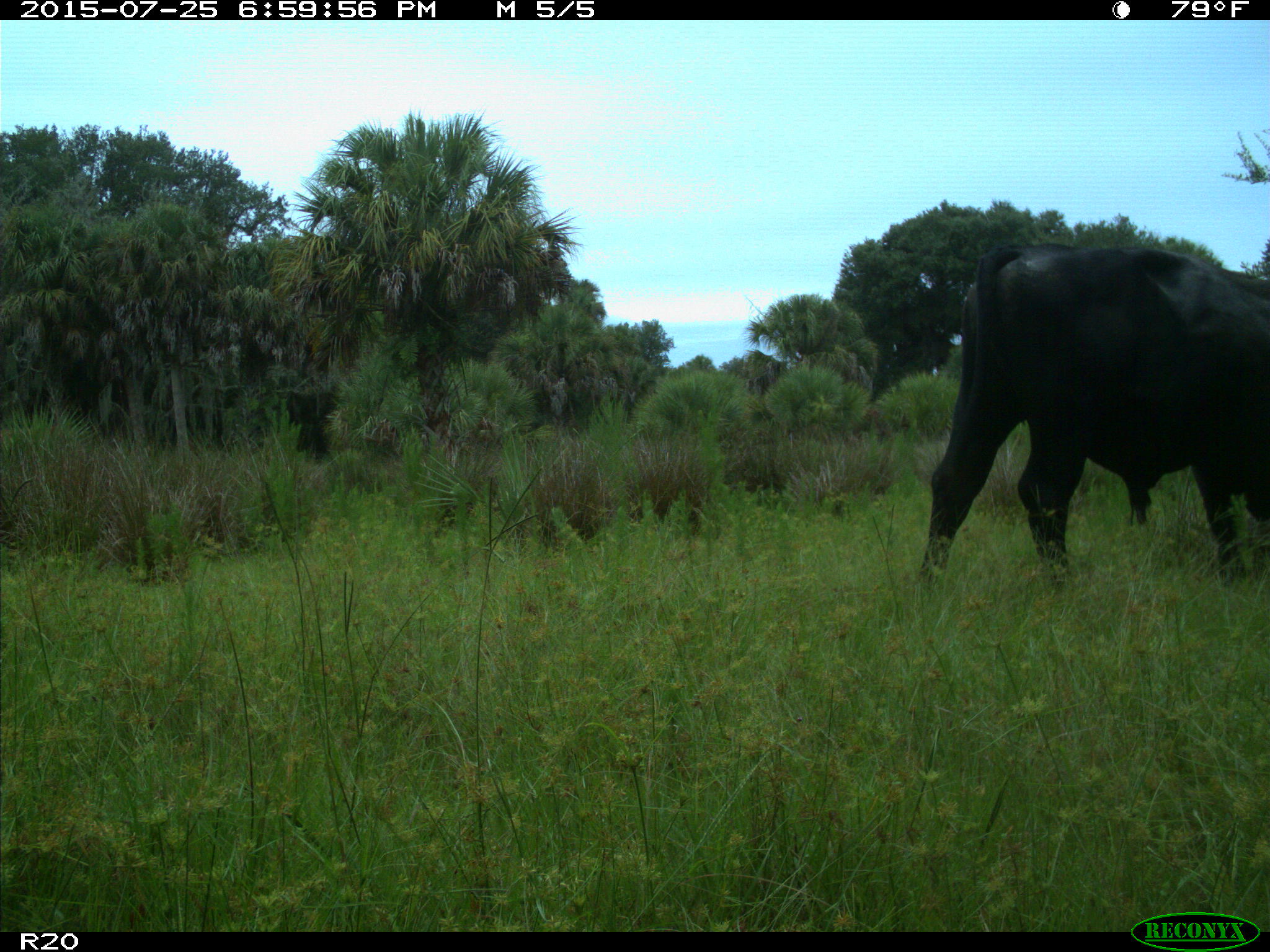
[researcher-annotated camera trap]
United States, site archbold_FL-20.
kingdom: Animalia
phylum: Chordata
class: Mammalia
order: Artiodactyla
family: Bovidae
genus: Bos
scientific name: Bos taurus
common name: domestic cow